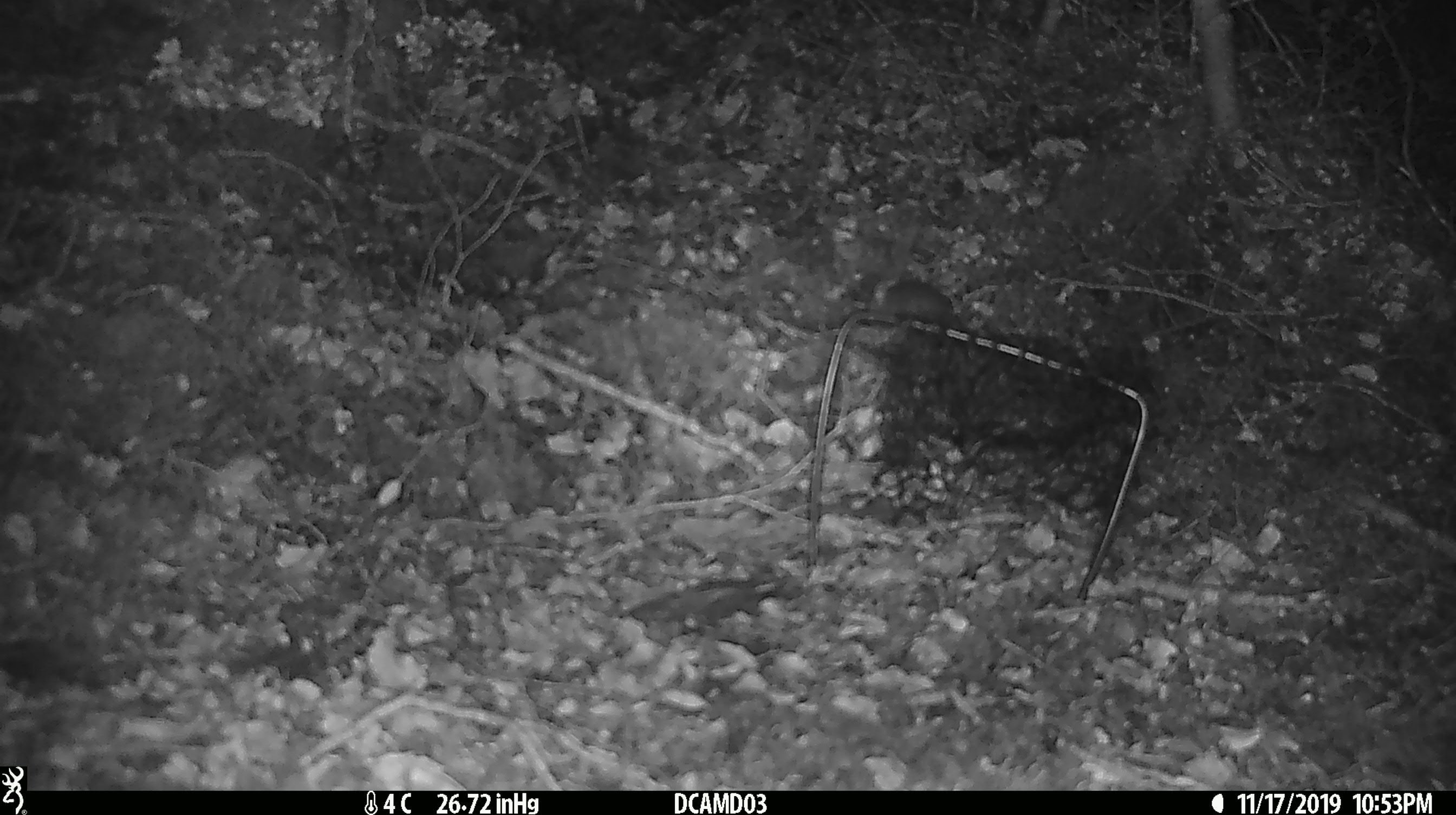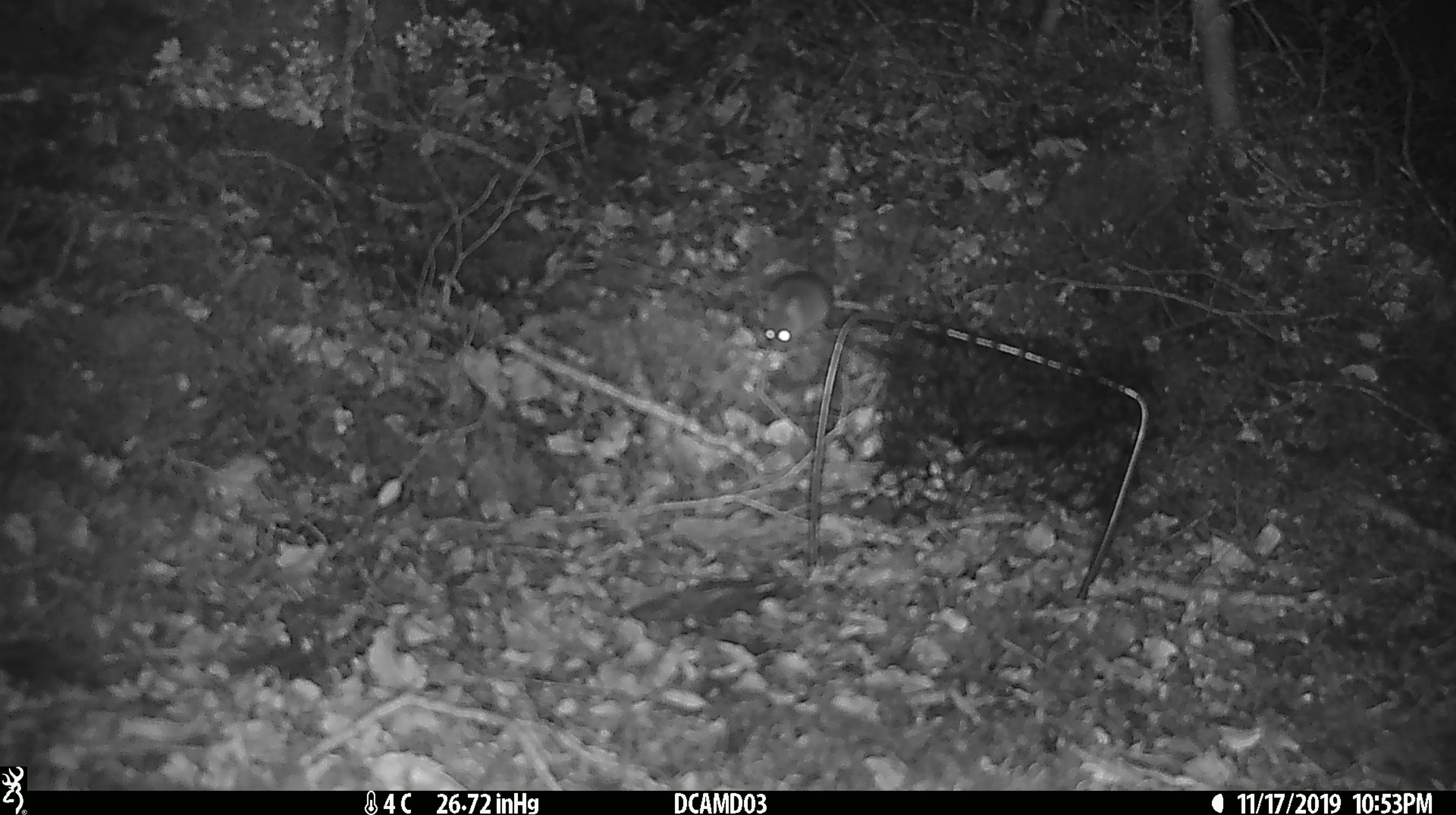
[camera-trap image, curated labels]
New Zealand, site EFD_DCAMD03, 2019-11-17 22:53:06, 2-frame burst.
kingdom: Animalia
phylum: Chordata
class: Mammalia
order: Rodentia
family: Muridae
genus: Mus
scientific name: Mus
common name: mouse